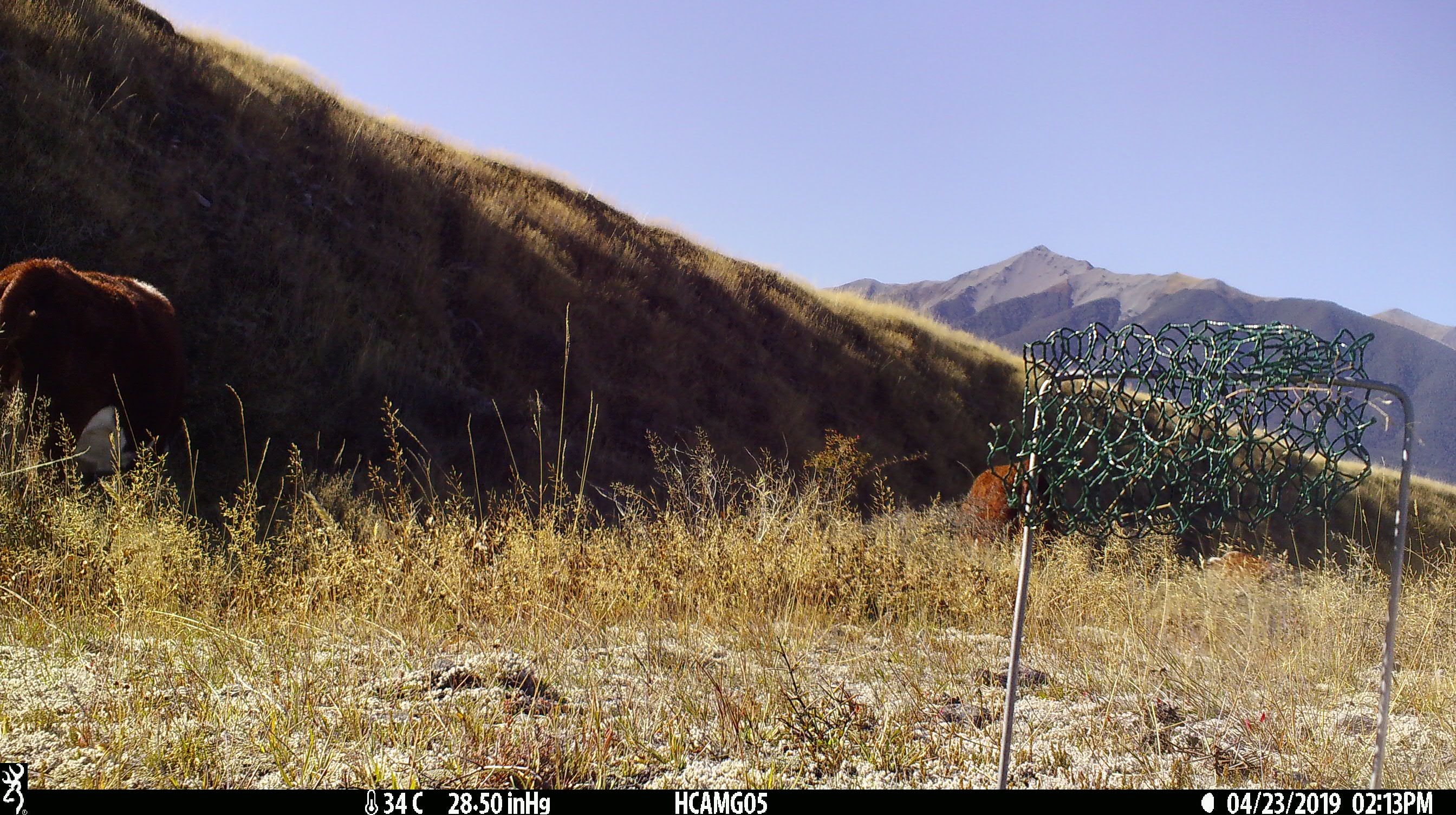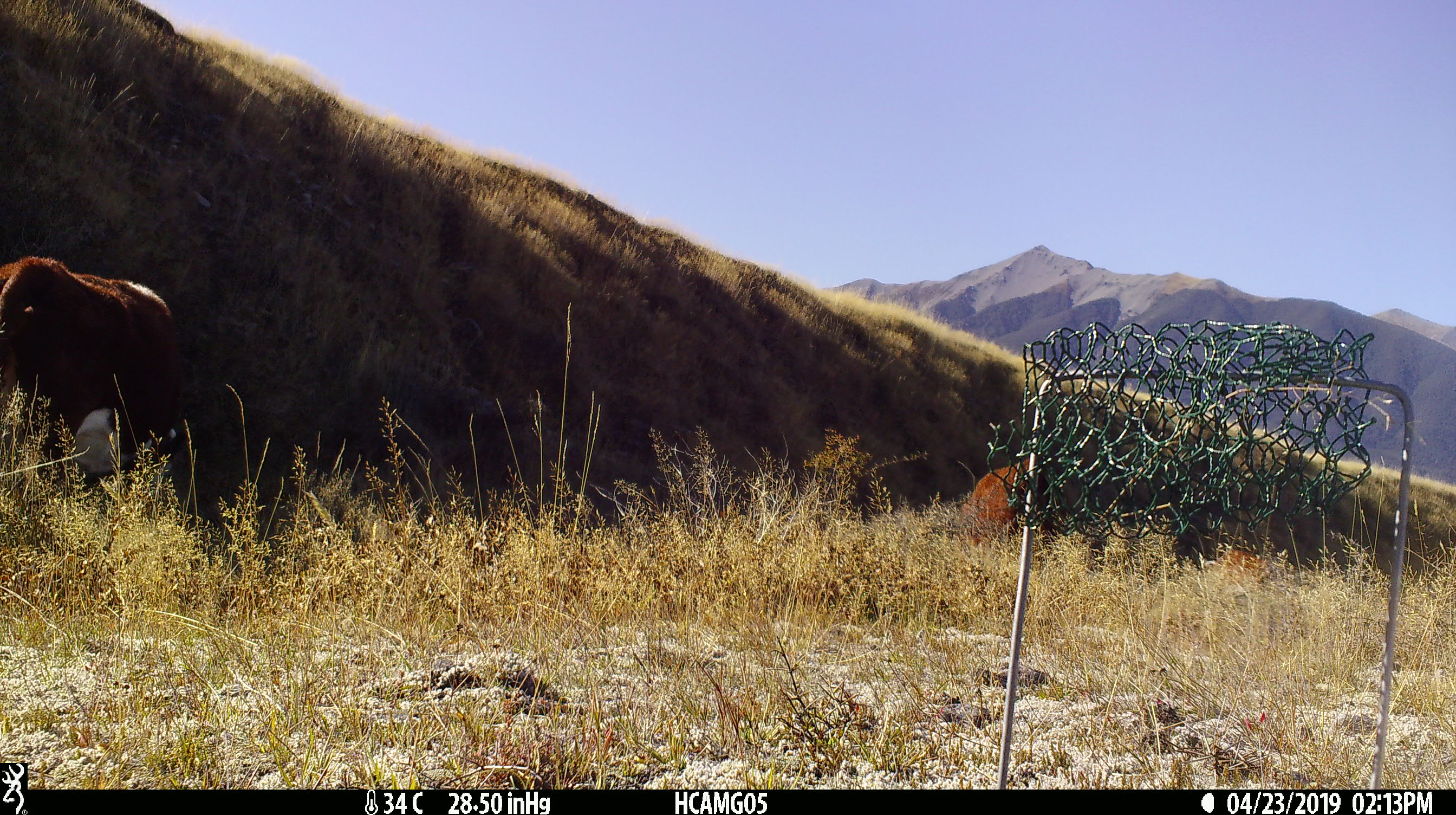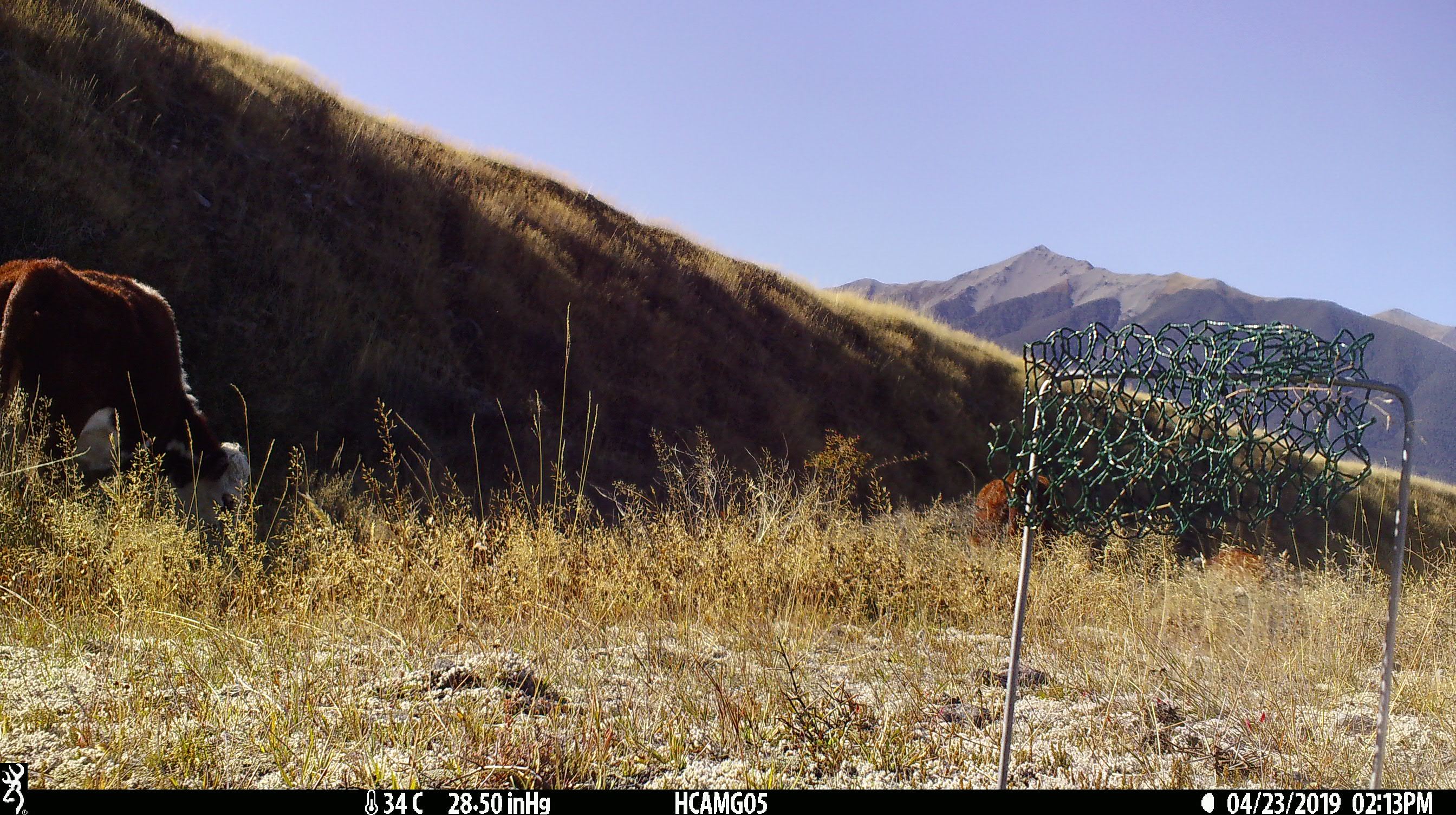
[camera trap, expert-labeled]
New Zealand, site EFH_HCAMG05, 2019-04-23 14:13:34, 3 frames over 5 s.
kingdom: Animalia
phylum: Chordata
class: Mammalia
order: Artiodactyla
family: Bovidae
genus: Bos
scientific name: Bos taurus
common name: domestic cow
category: cow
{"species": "cow (domestic cow) (Bos taurus)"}